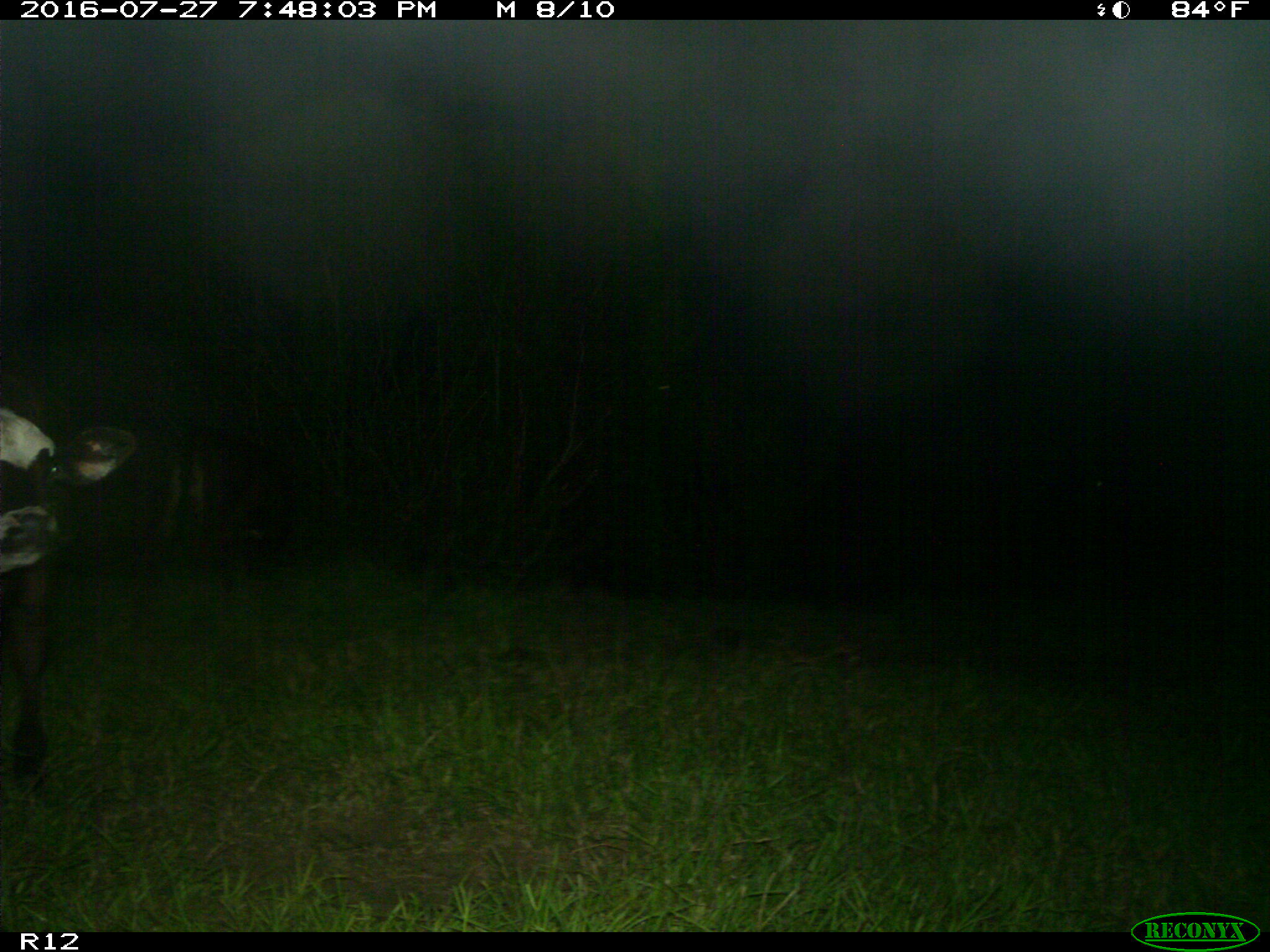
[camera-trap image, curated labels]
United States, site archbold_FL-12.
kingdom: Animalia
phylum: Chordata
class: Mammalia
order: Artiodactyla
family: Bovidae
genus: Bos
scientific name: Bos taurus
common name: domestic cow